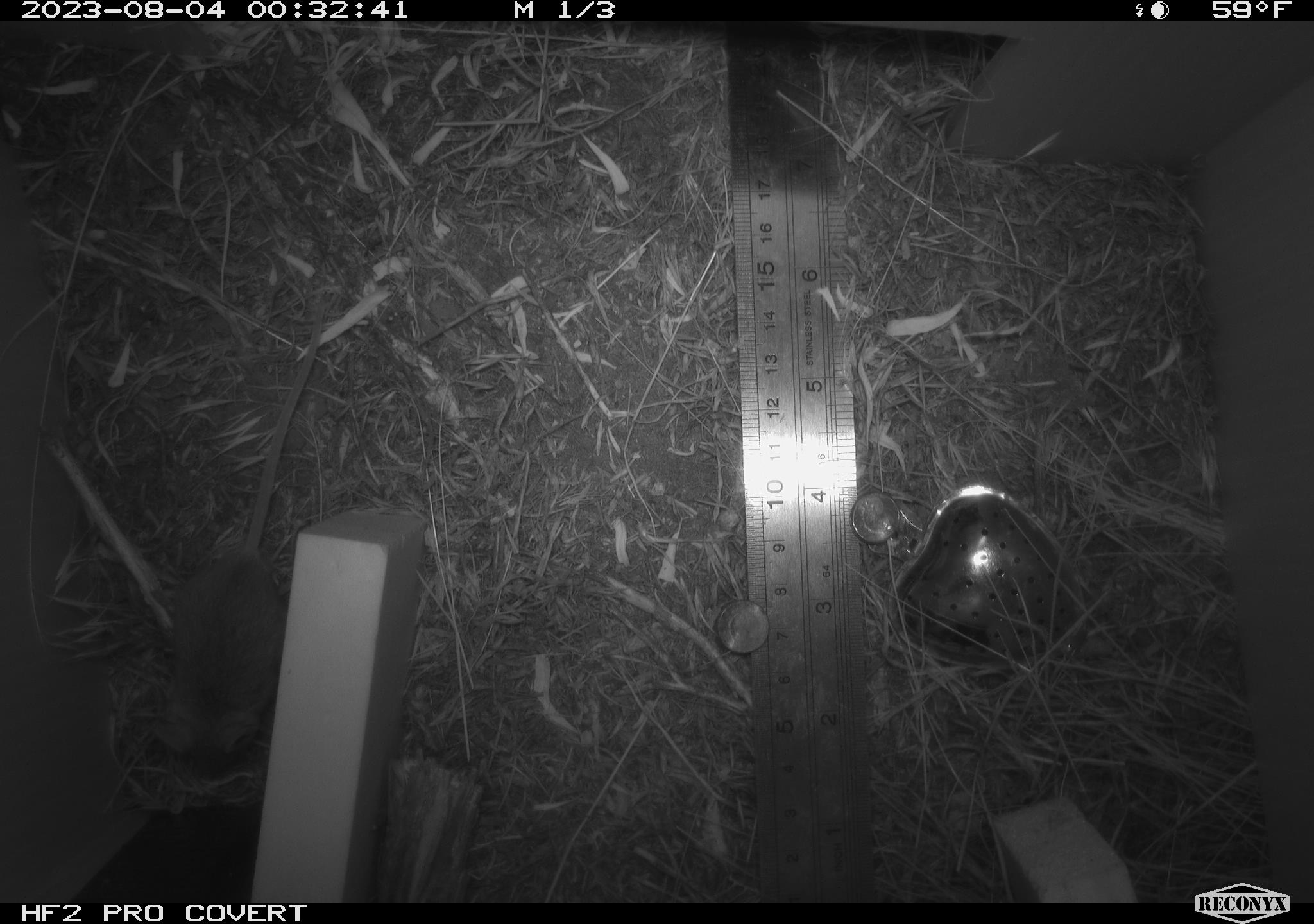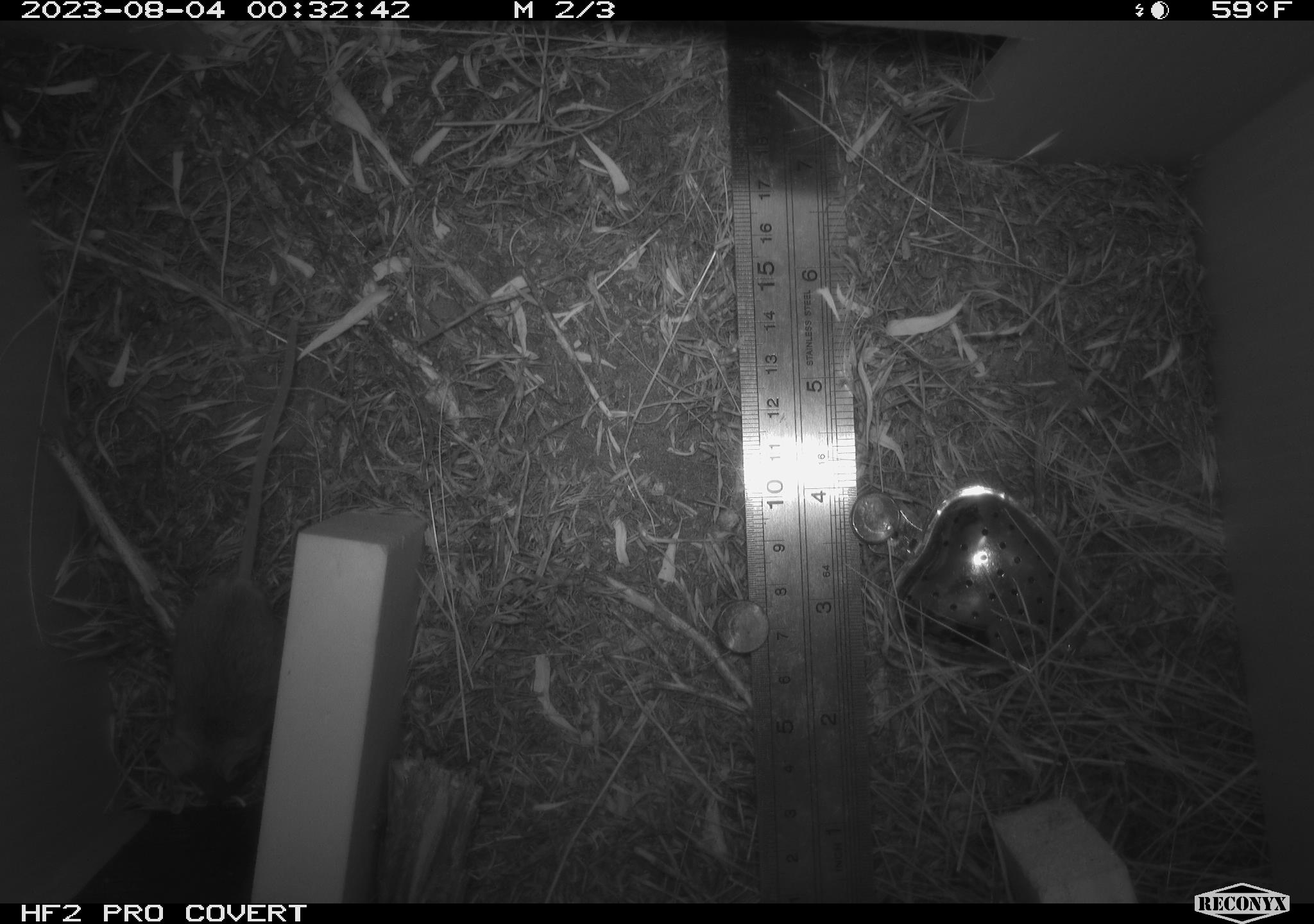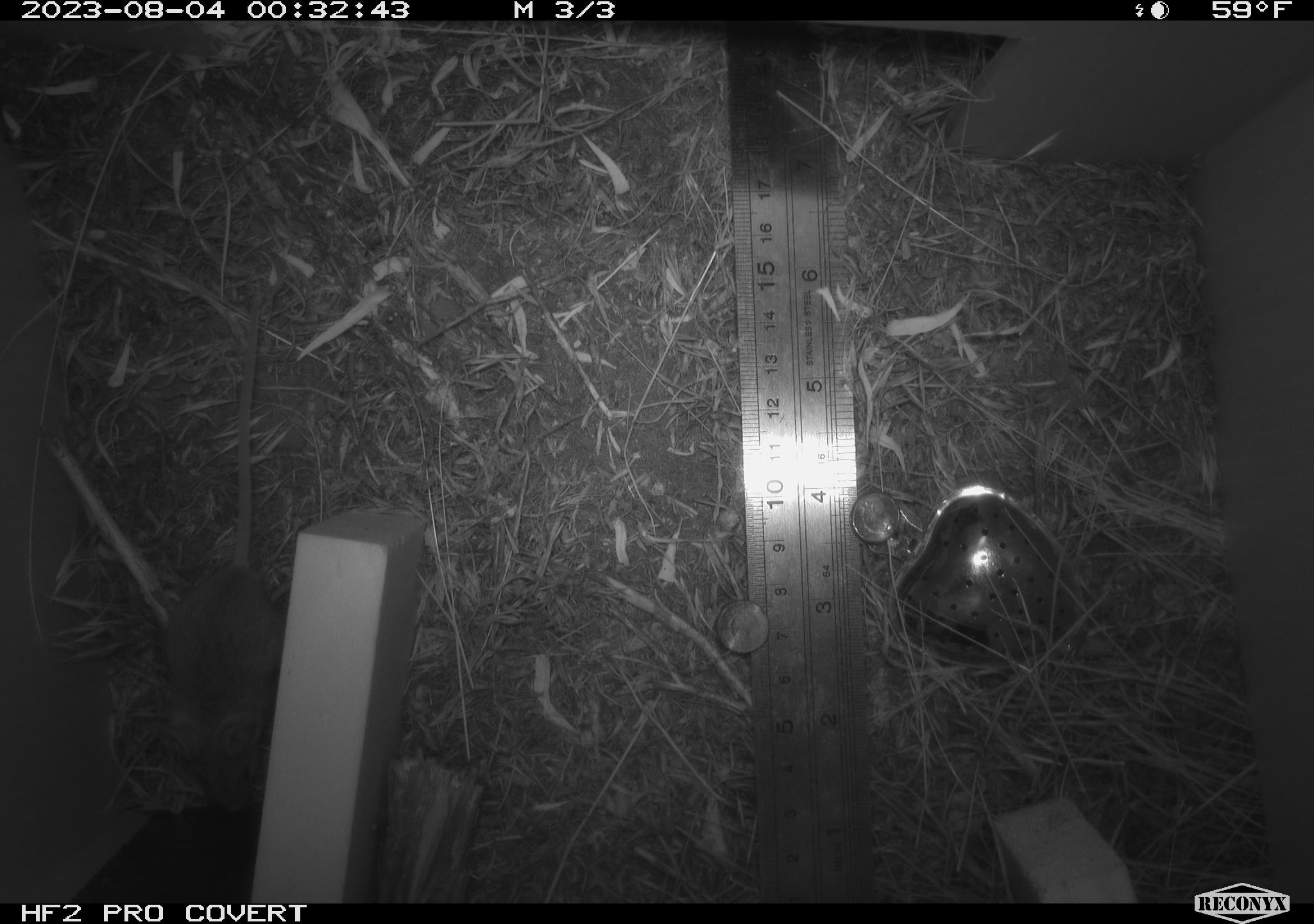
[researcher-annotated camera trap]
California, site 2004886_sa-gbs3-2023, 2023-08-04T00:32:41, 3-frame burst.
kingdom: Animalia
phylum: Chordata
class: Mammalia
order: Rodentia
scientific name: Rodentia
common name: mouse species